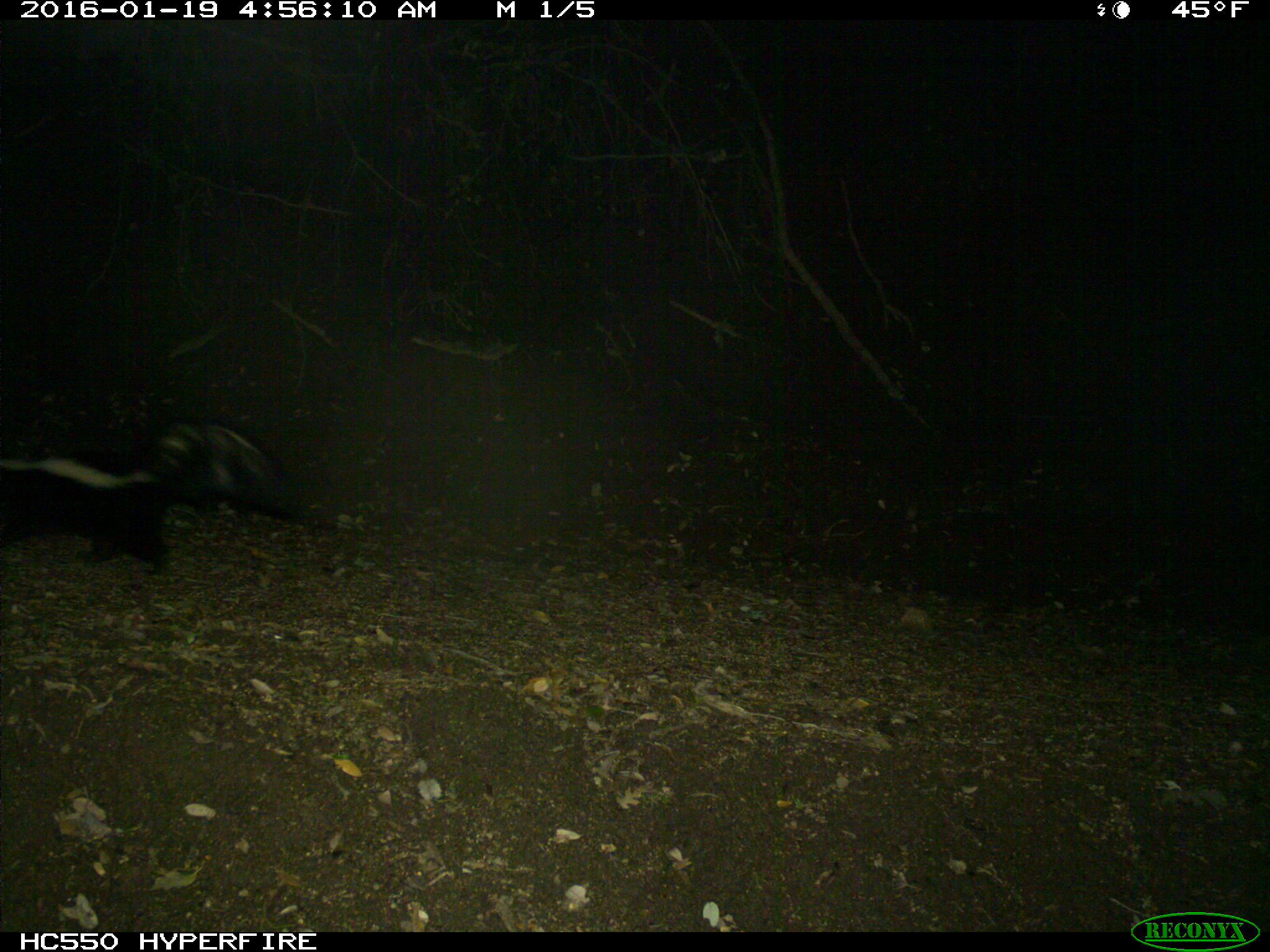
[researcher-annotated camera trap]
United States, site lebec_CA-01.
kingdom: Animalia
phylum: Chordata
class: Mammalia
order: Carnivora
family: Mephitidae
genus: Mephitis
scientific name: Mephitis mephitis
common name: striped skunk